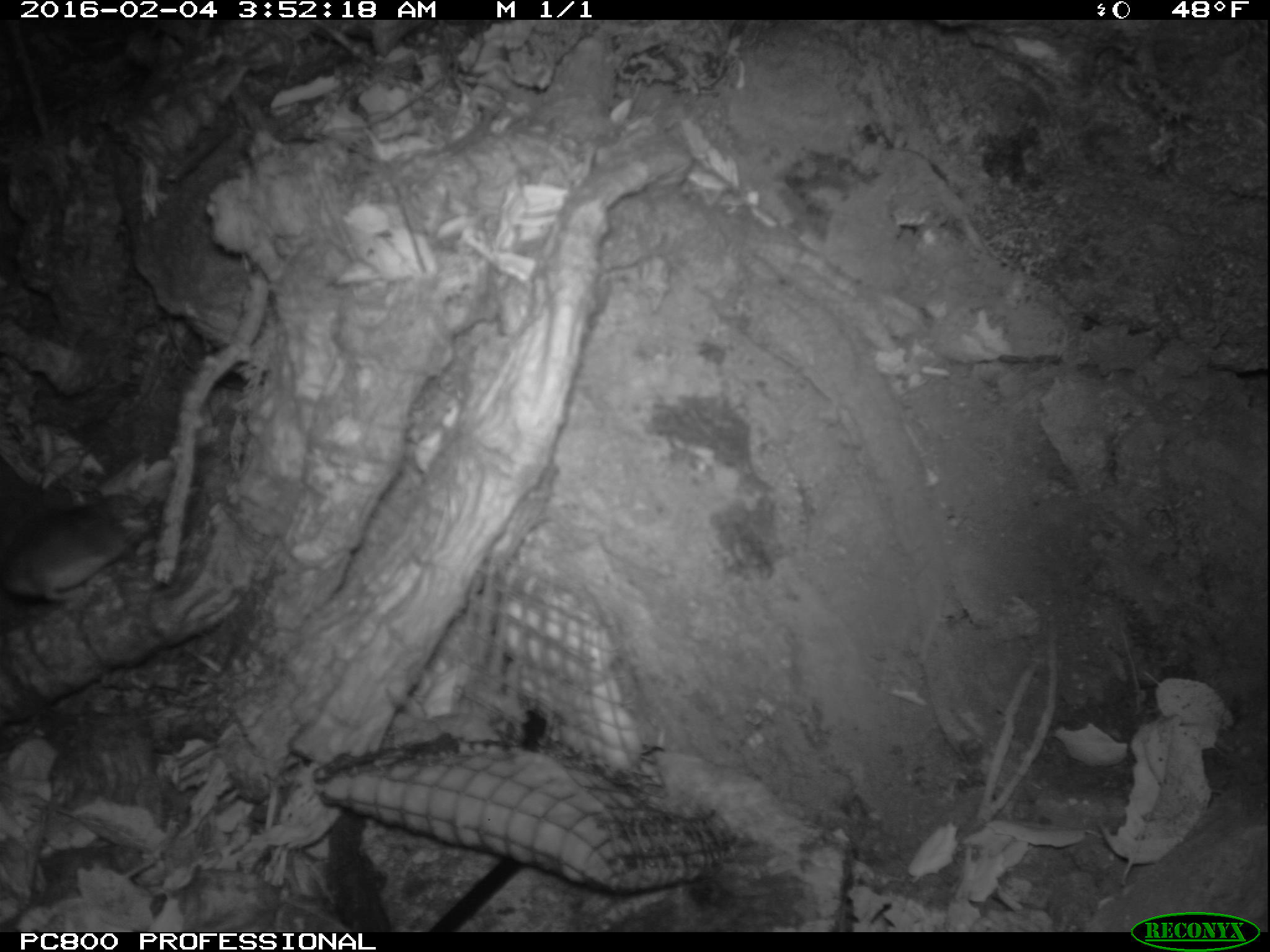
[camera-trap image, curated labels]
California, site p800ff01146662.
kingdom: Animalia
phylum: Chordata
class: Mammalia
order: Rodentia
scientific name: Rodentia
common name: rodent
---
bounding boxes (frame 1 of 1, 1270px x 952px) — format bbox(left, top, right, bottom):
rodent: bbox(0, 492, 155, 602)